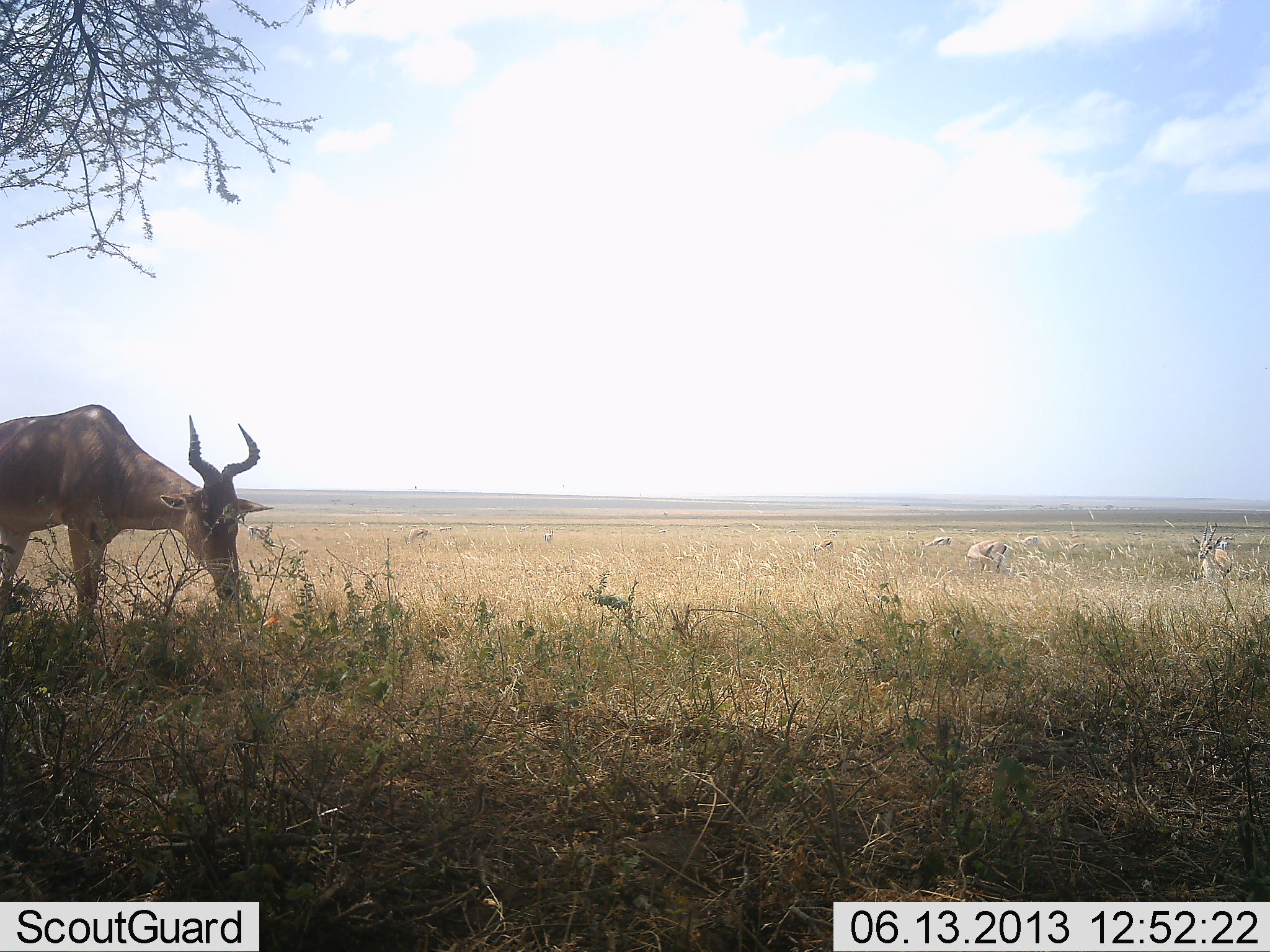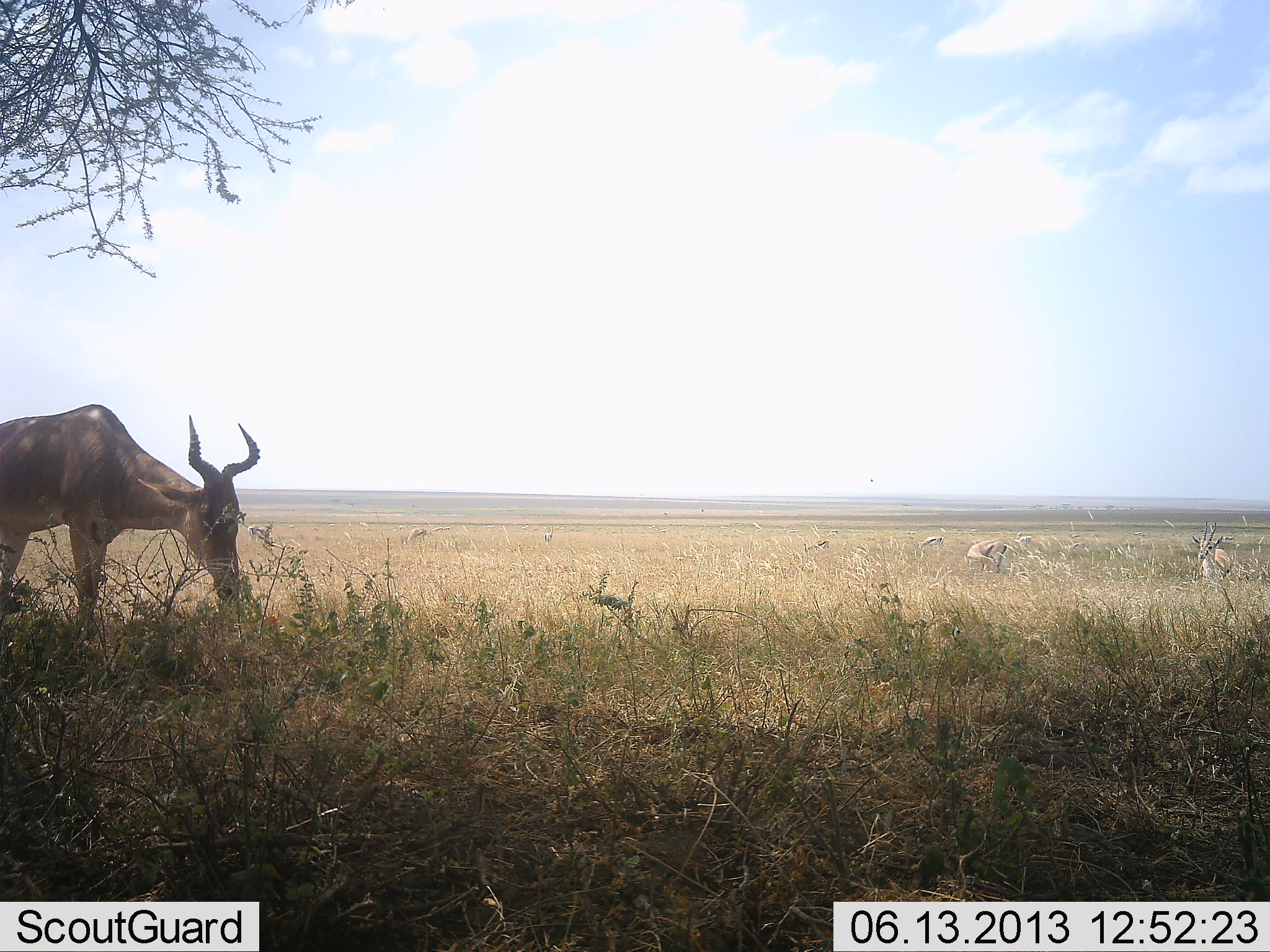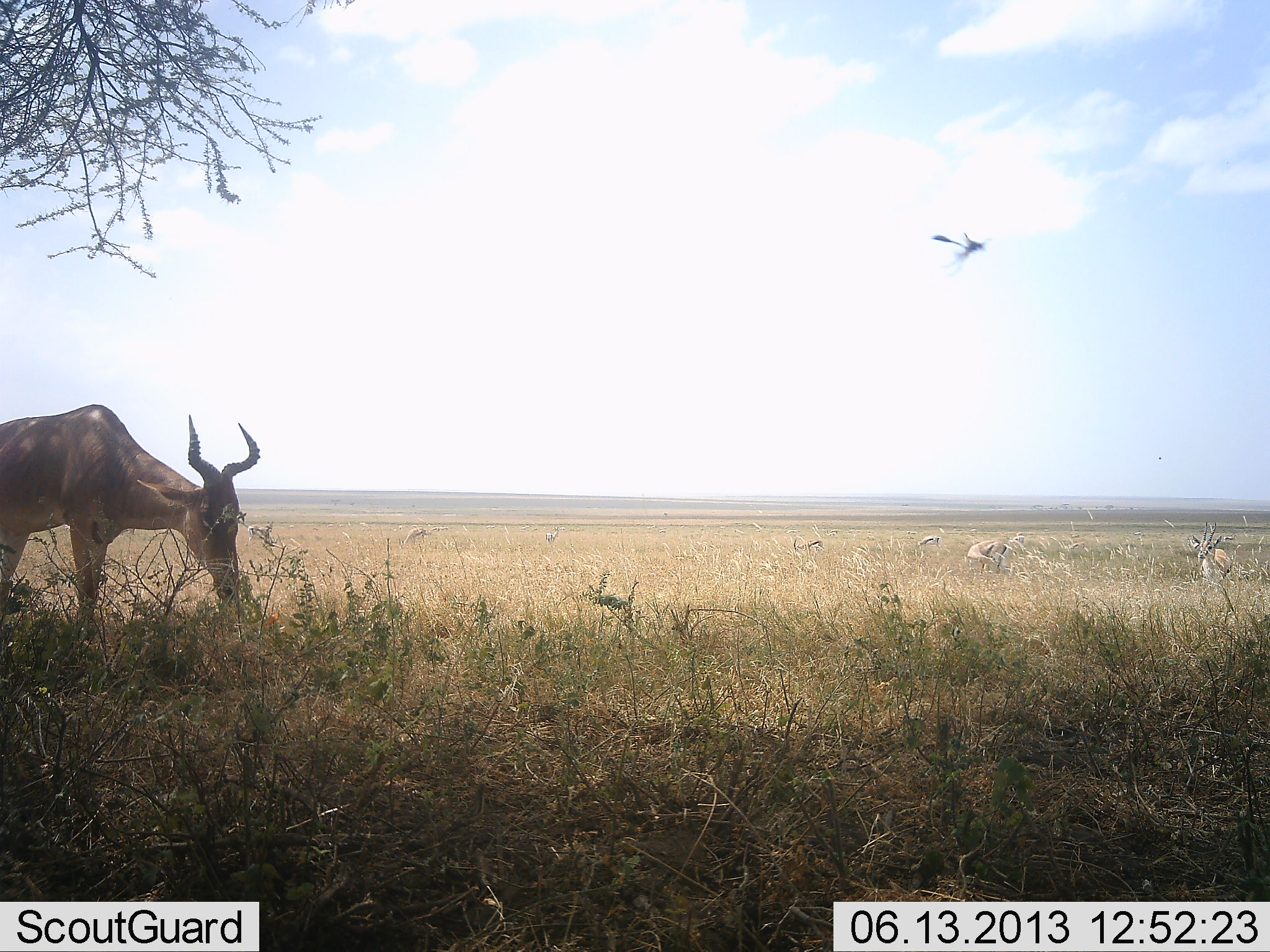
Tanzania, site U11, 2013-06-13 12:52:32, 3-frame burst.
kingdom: Animalia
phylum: Chordata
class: Mammalia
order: Artiodactyla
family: Bovidae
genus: Eudorcas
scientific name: Eudorcas thomsonii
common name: thomson's gazelle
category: gazellethomsons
Gazellethomsons (thomson's gazelle) (Eudorcas thomsonii), count 8. Behavior (volunteer vote fractions): standing 75%, resting 8%, moving 17%, interacting 0%. Young present (vote fraction): 0%. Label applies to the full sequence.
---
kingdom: Animalia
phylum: Chordata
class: Mammalia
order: Artiodactyla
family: Bovidae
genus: Alcelaphus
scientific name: Alcelaphus buselaphus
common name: hartebeest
Hartebeest (Alcelaphus buselaphus), count 1. Behavior (volunteer vote fractions): standing 65%, resting 0%, moving 0%, interacting 0%. Young present (vote fraction): 0%. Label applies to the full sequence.